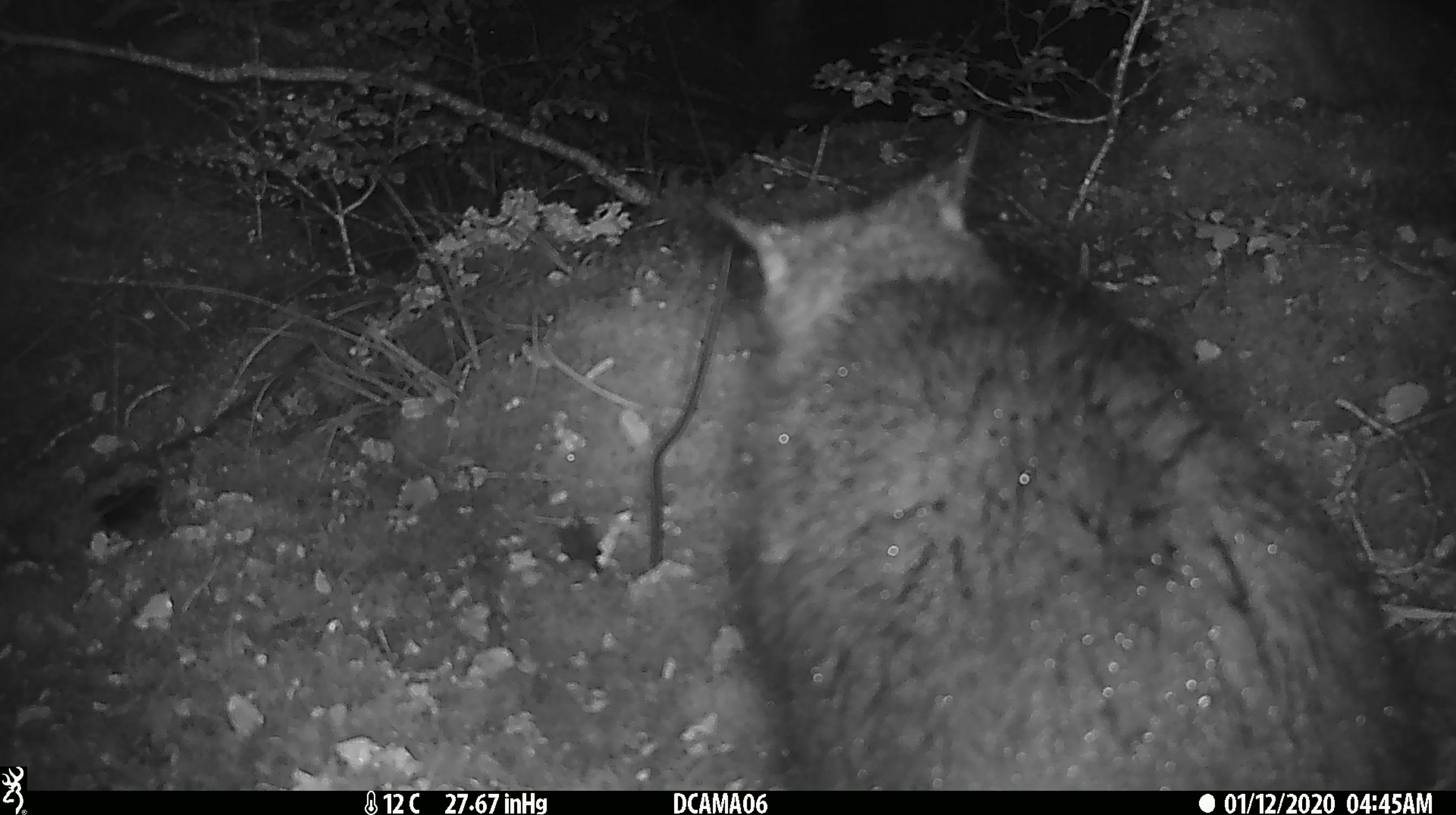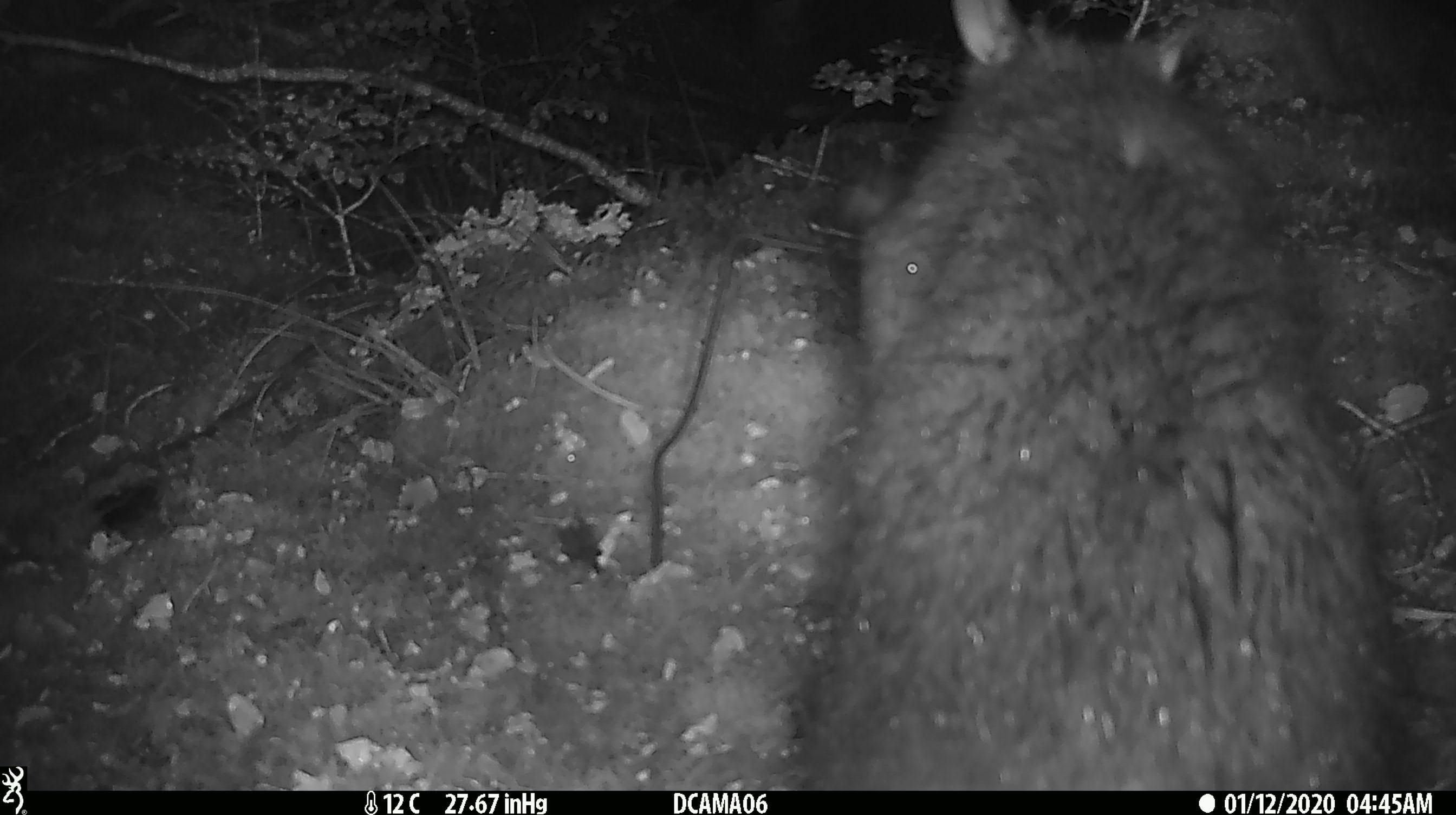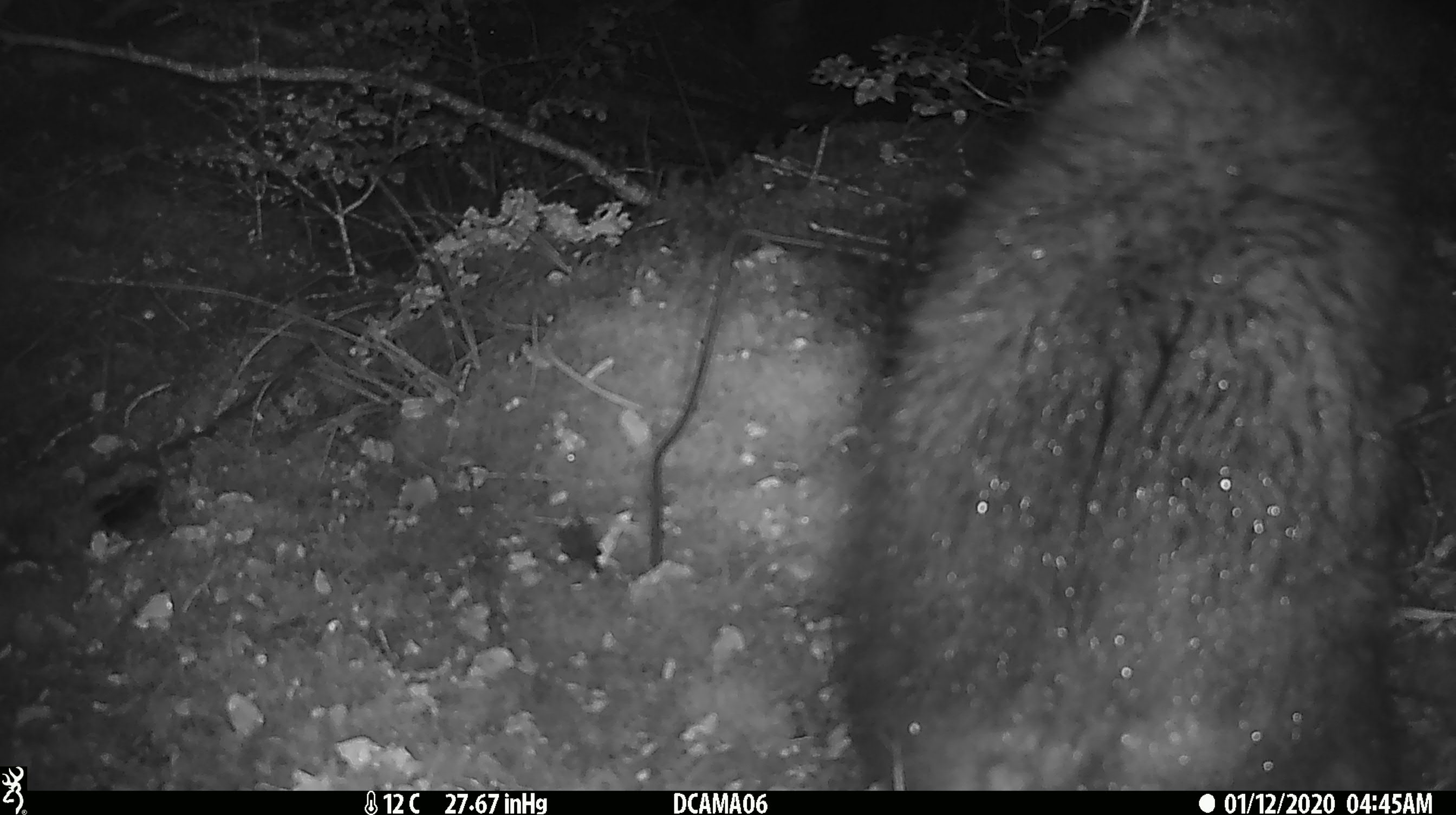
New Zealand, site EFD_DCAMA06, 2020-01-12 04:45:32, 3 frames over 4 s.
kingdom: Animalia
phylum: Chordata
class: Mammalia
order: Diprotodontia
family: Phalangeridae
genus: Trichosurus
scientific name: Trichosurus vulpecula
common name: common brushtail possum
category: possum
Possum (common brushtail possum) (Trichosurus vulpecula).